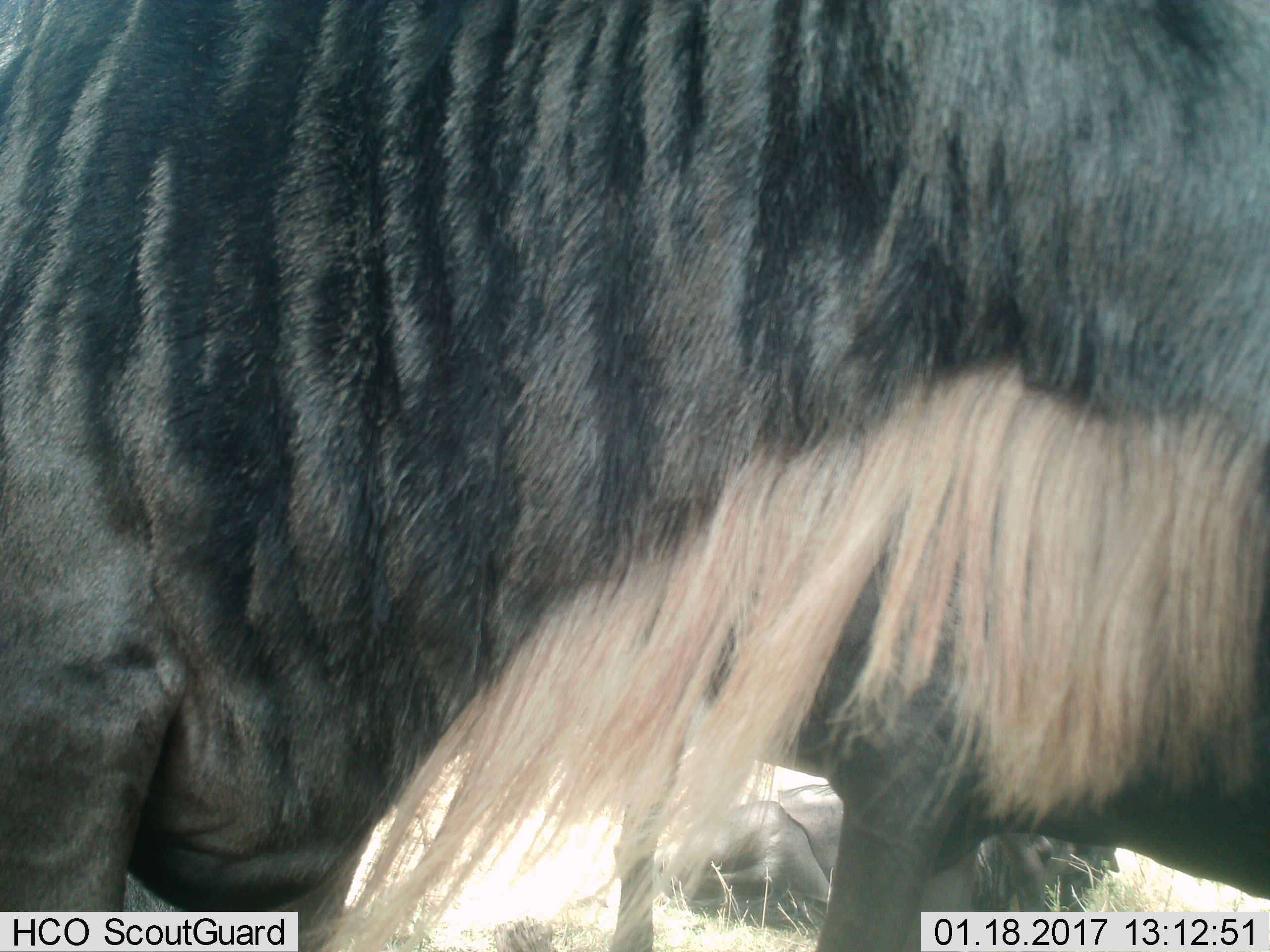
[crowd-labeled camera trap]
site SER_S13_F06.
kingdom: Animalia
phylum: Chordata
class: Mammalia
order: Artiodactyla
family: Bovidae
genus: Connochaetes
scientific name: Connochaetes taurinus taurinus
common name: blue wildebeest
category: wildebeestblue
Wildebeestblue (blue wildebeest) (Connochaetes taurinus taurinus), count 3. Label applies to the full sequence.